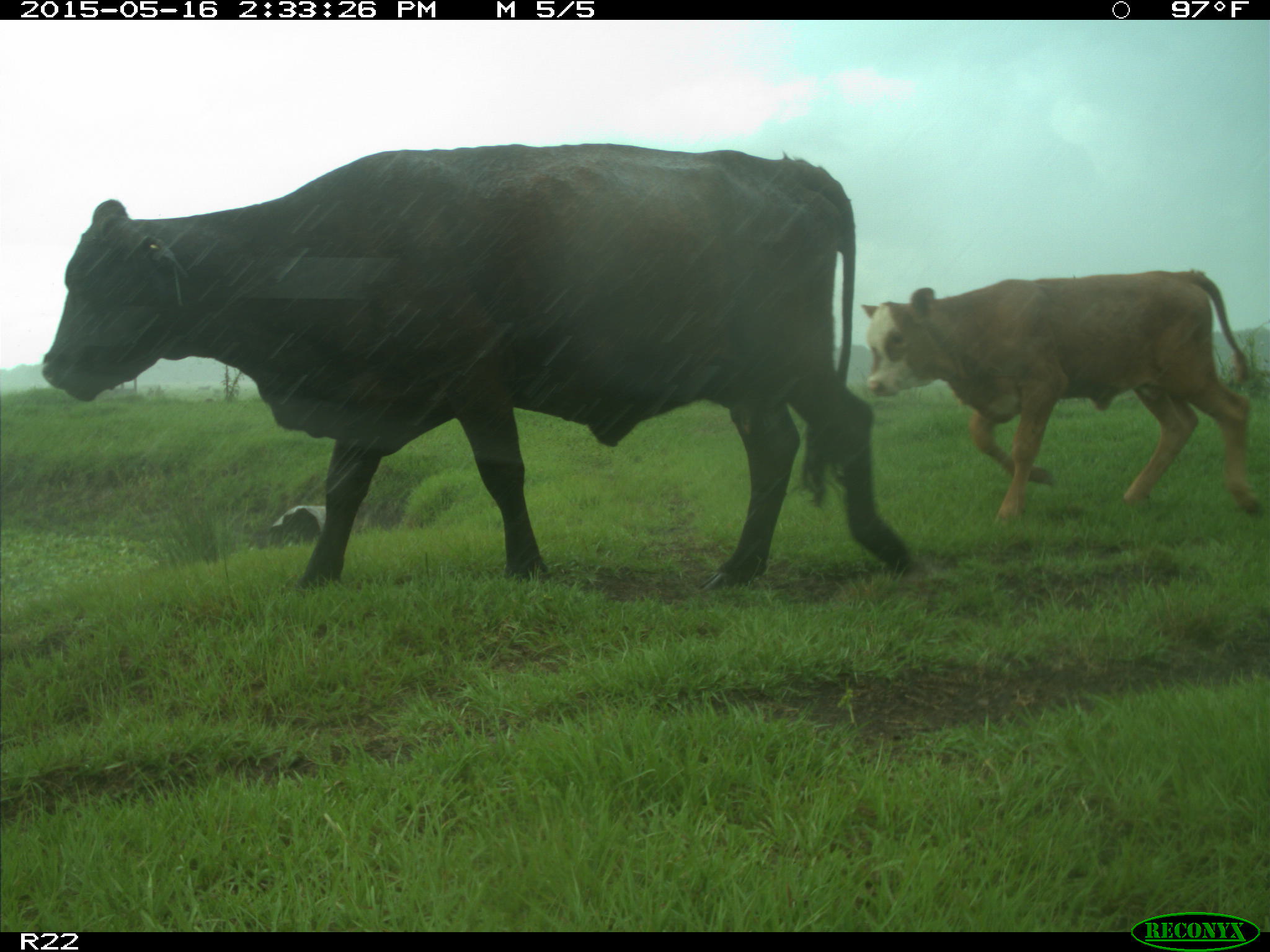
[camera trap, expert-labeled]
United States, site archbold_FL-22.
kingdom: Animalia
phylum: Chordata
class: Mammalia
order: Artiodactyla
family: Bovidae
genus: Bos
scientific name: Bos taurus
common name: domestic cow